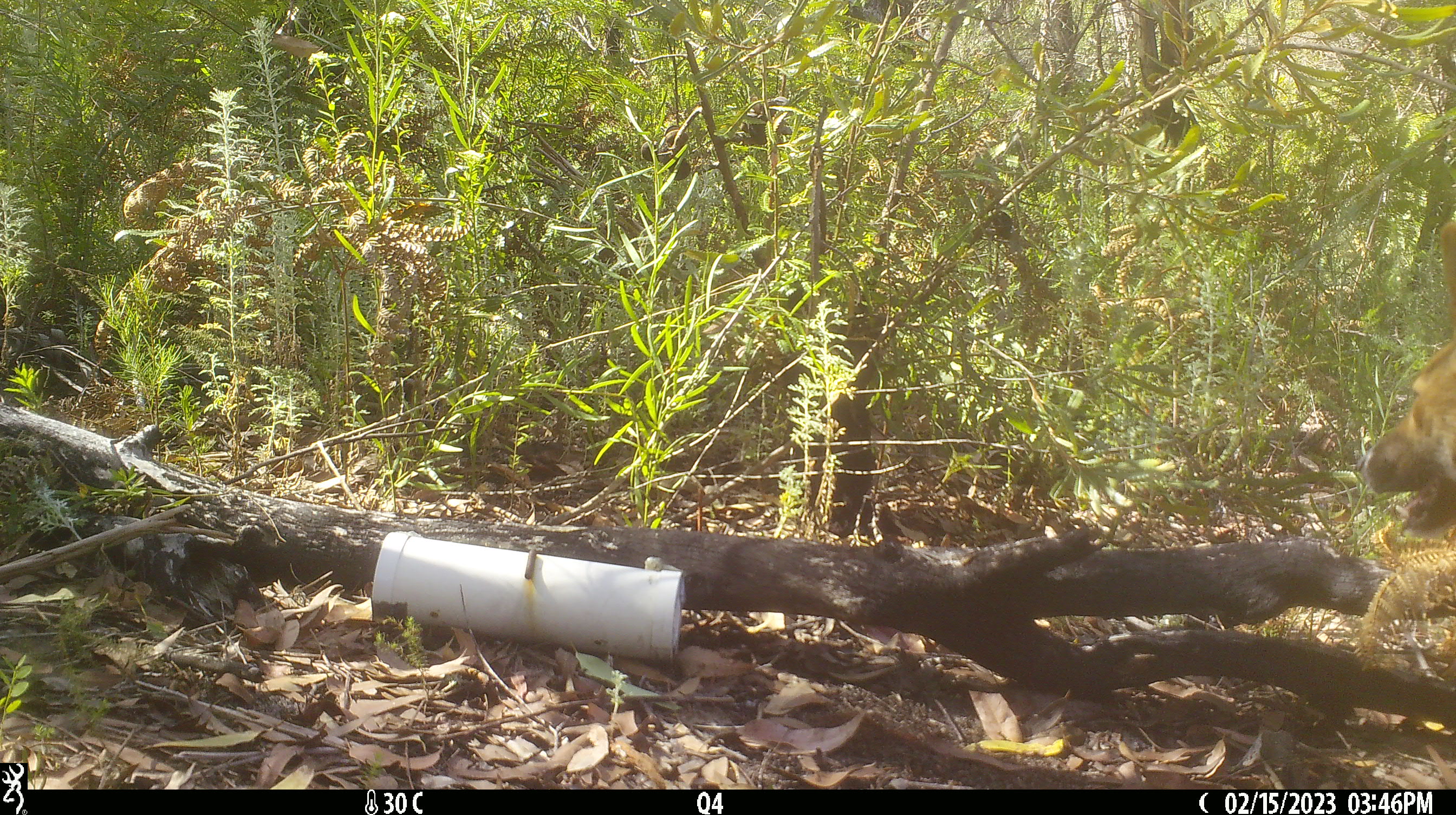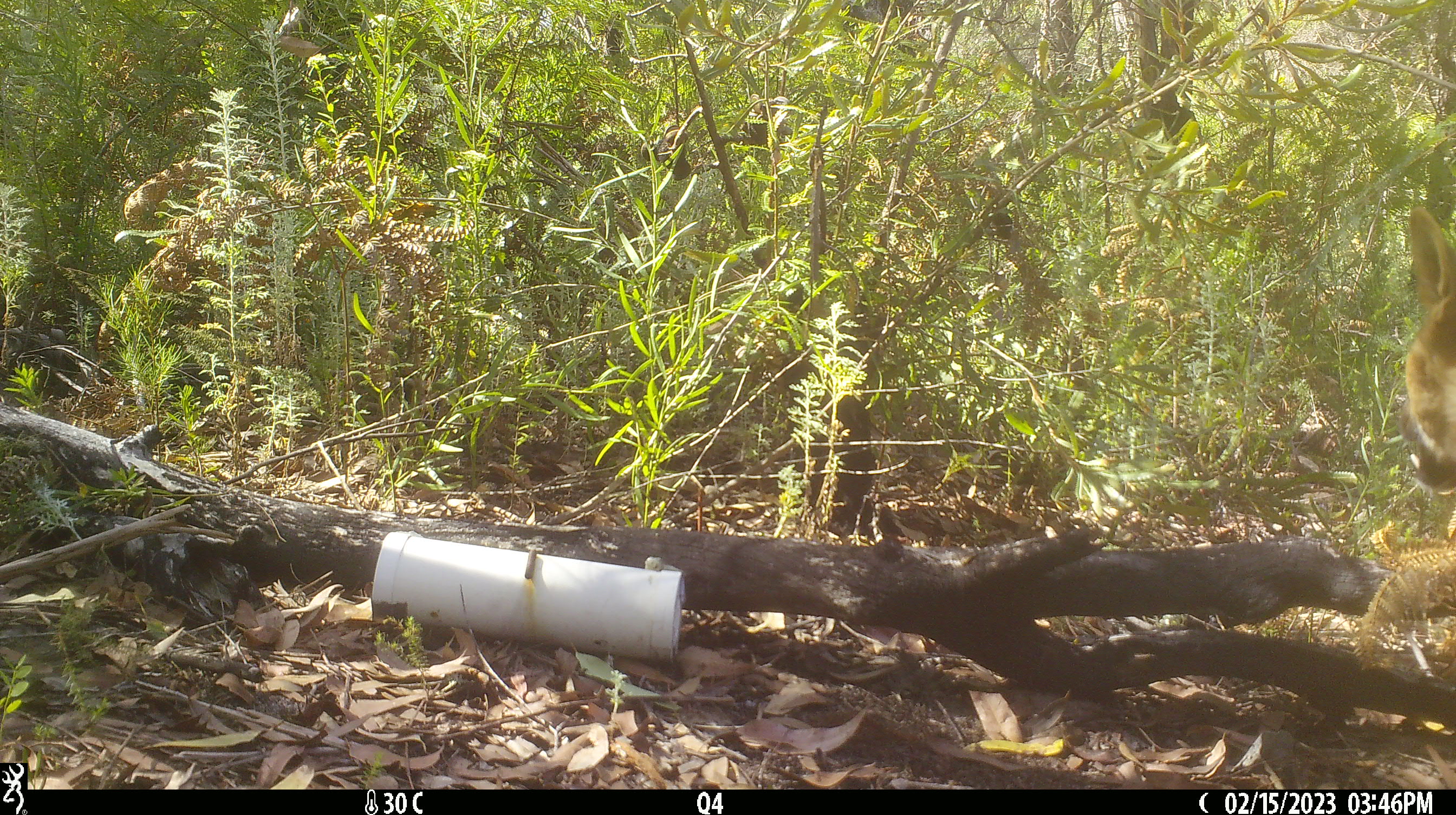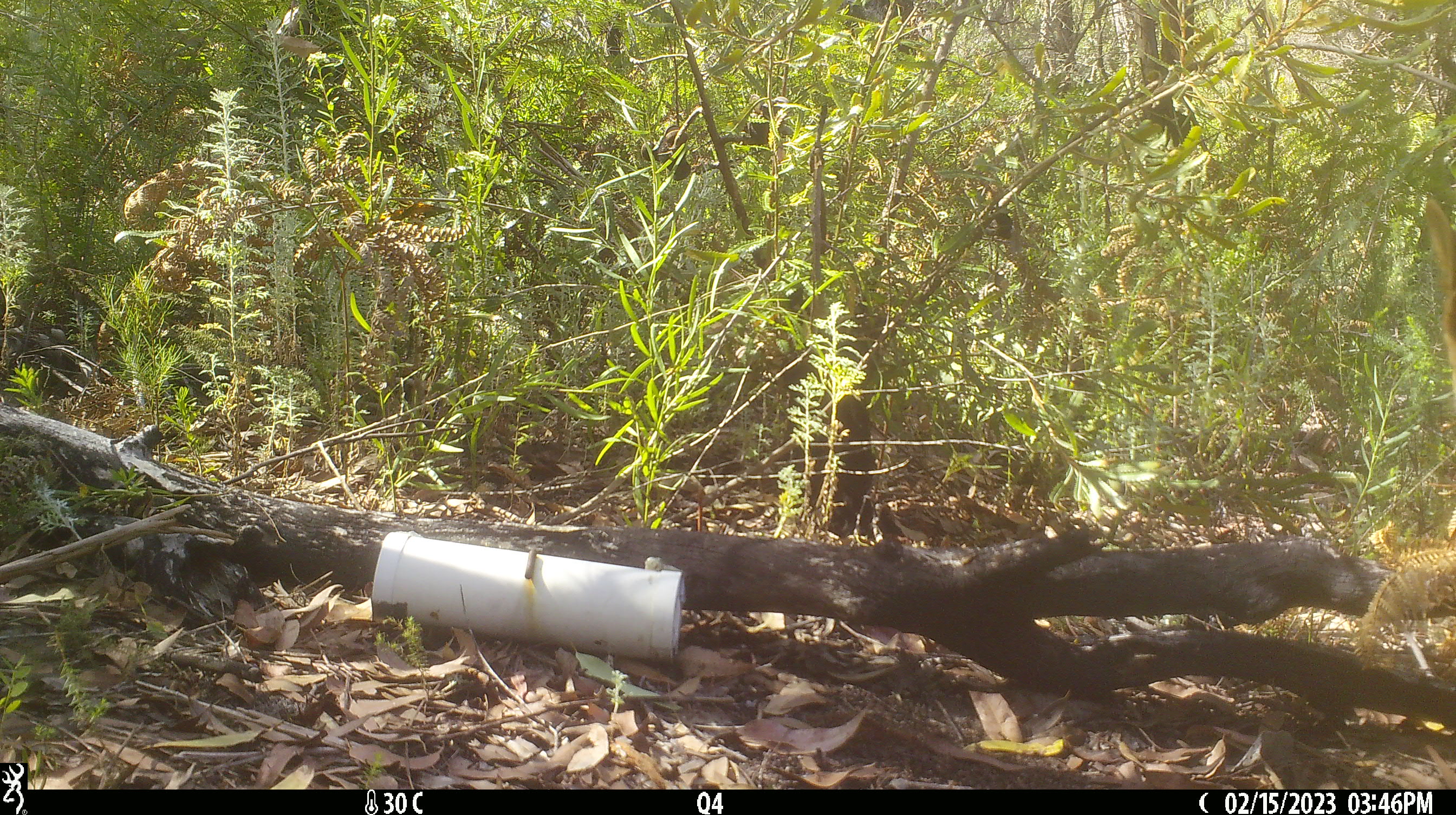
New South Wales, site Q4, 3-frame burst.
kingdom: Animalia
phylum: Chordata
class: Mammalia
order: Carnivora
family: Canidae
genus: Canis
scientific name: Canis familiaris dingo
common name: dingo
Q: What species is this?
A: Dingo (Canis familiaris dingo).